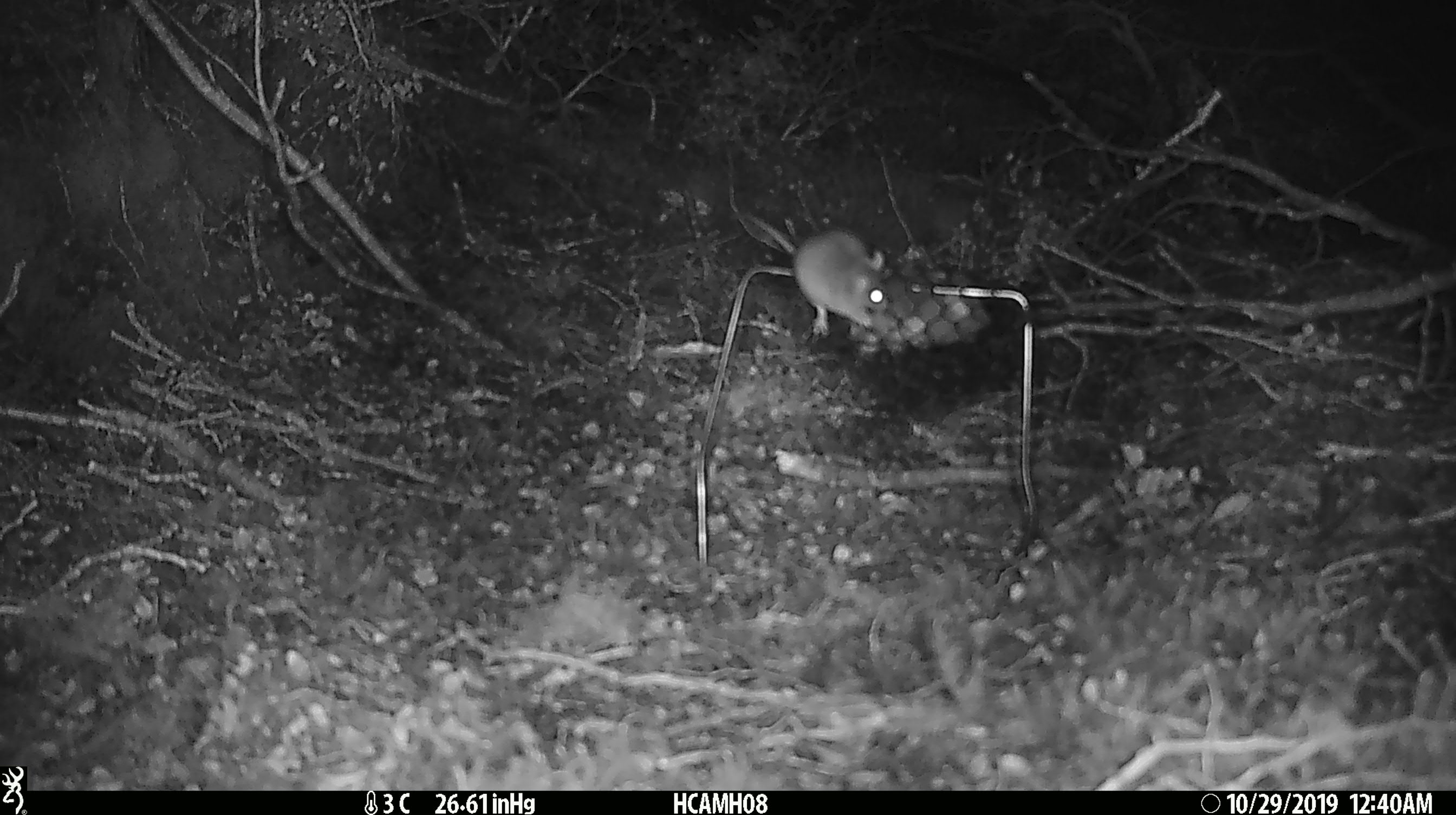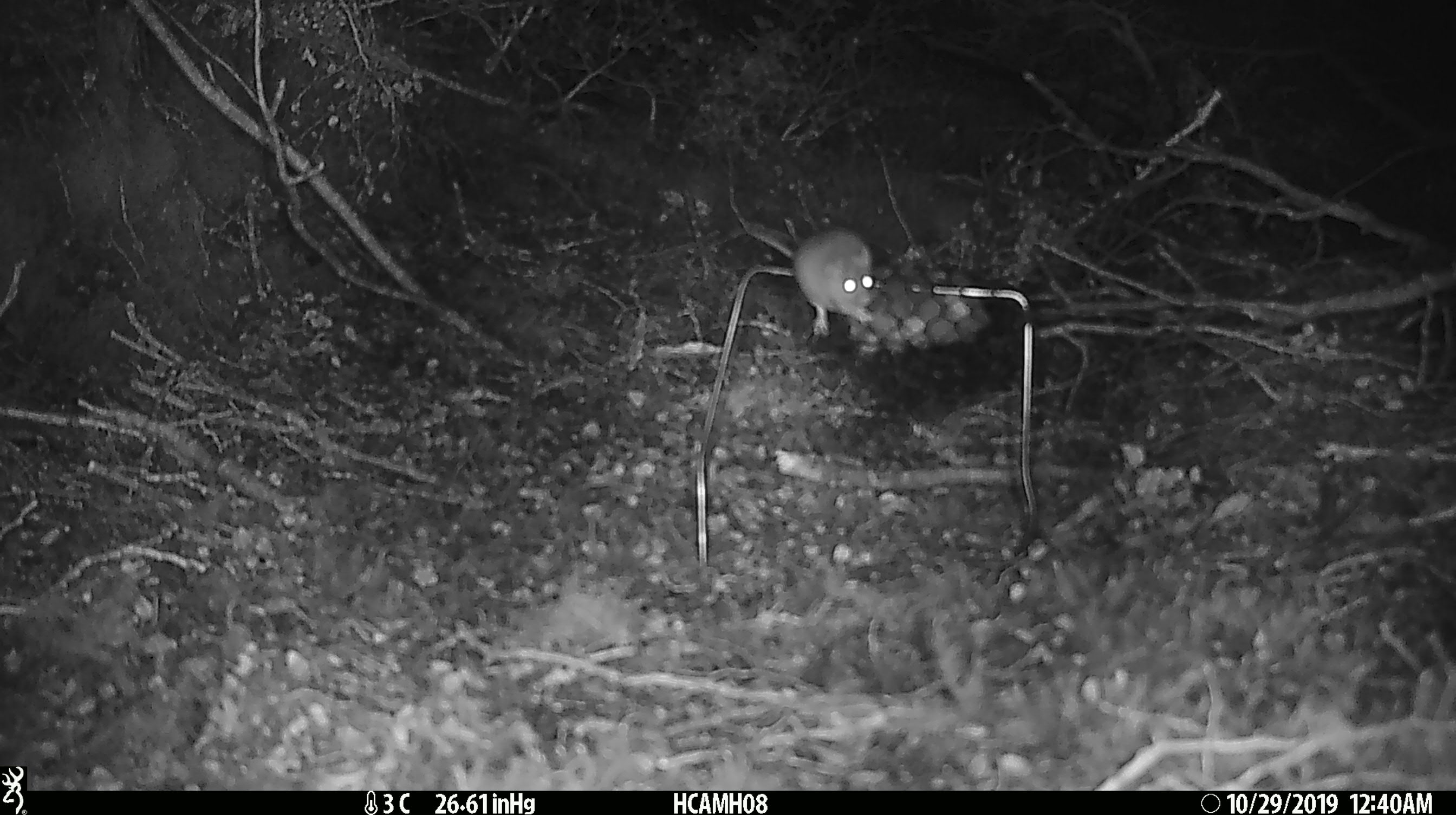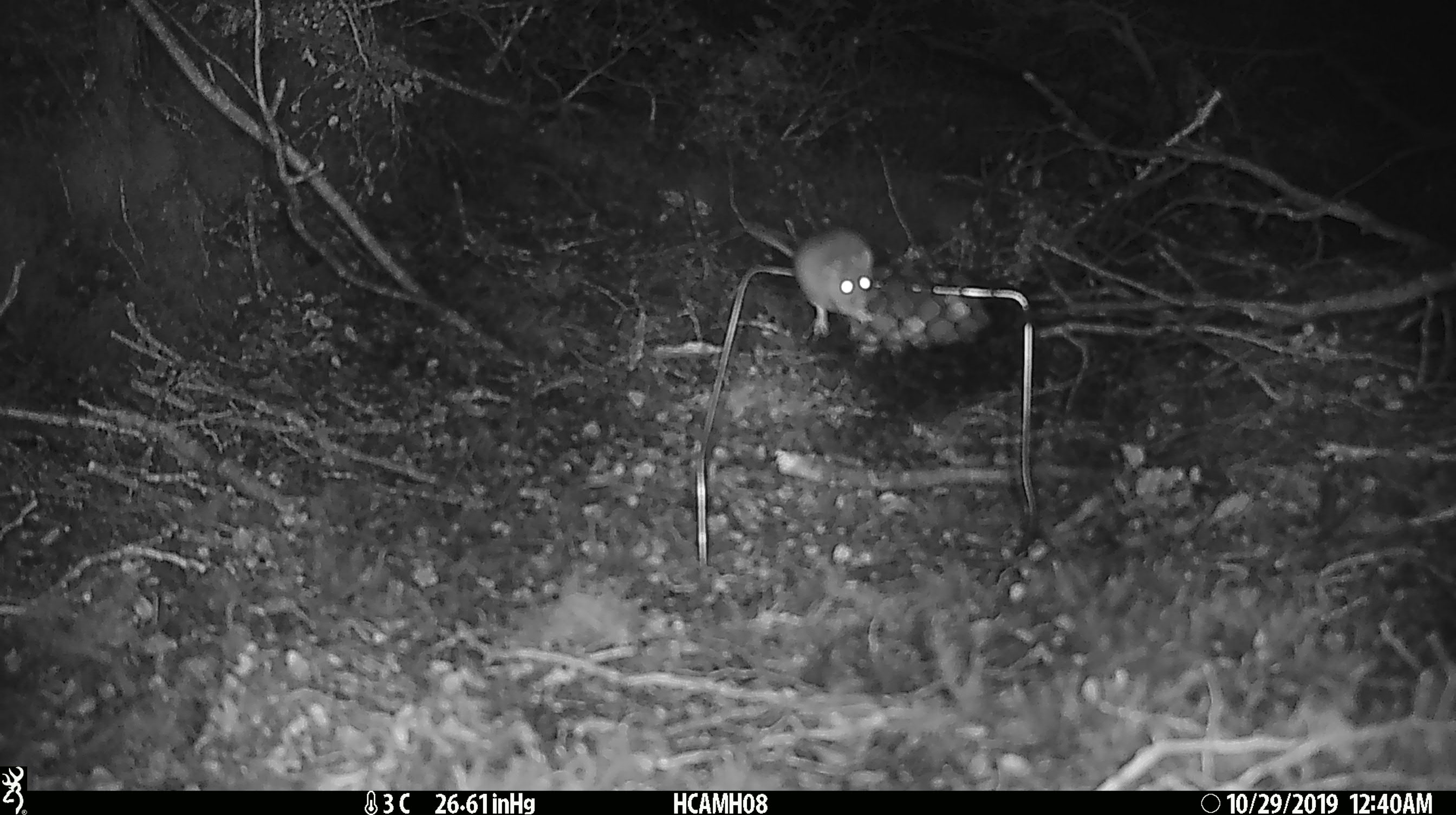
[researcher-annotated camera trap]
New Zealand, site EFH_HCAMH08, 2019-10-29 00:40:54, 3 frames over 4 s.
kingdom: Animalia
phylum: Chordata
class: Mammalia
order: Rodentia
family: Muridae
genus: Mus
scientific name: Mus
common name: mouse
Mouse (Mus).